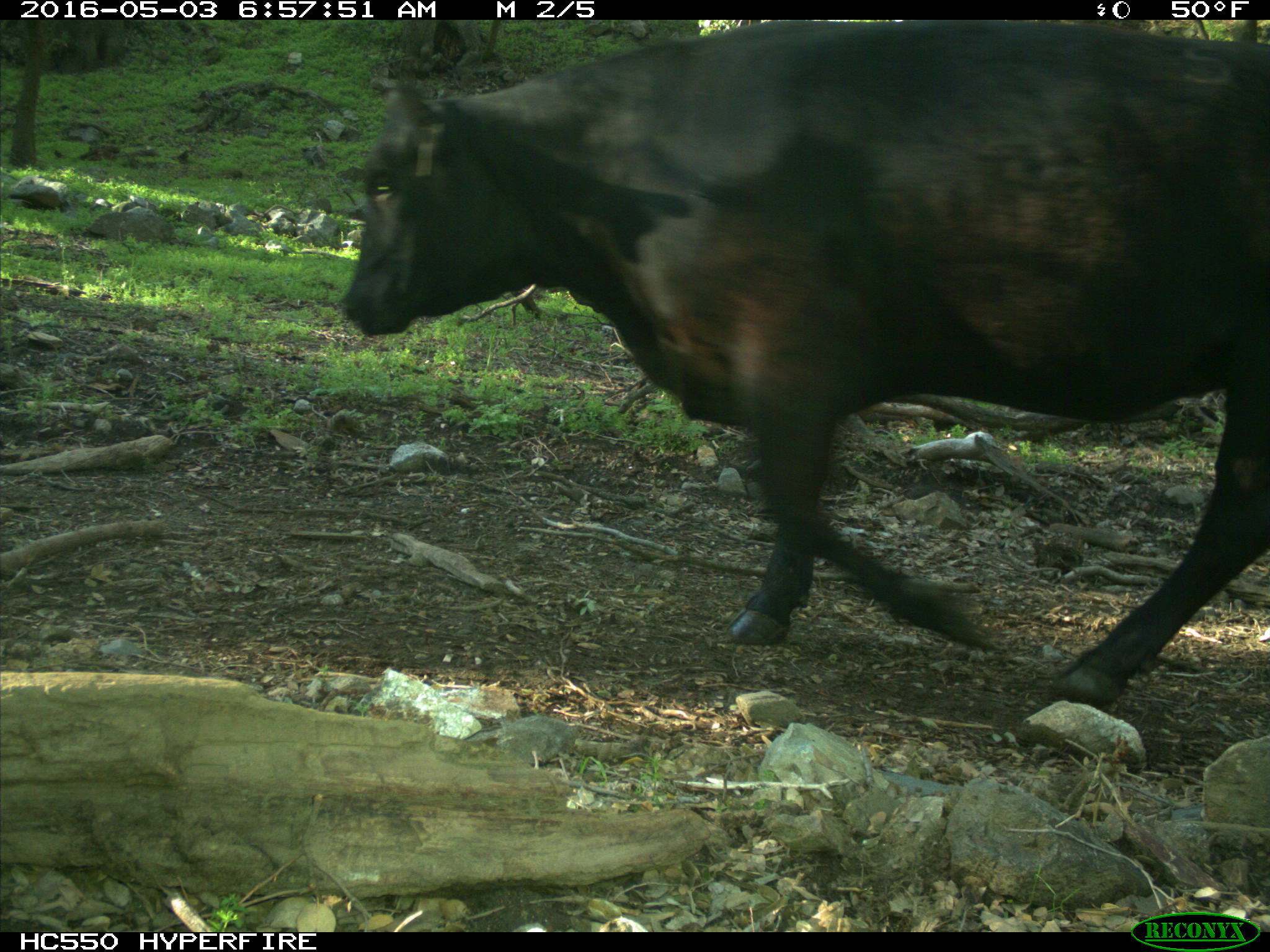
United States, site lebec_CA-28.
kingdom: Animalia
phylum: Chordata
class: Mammalia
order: Artiodactyla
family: Bovidae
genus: Bos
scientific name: Bos taurus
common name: domestic cow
Bos taurus (domestic cow).